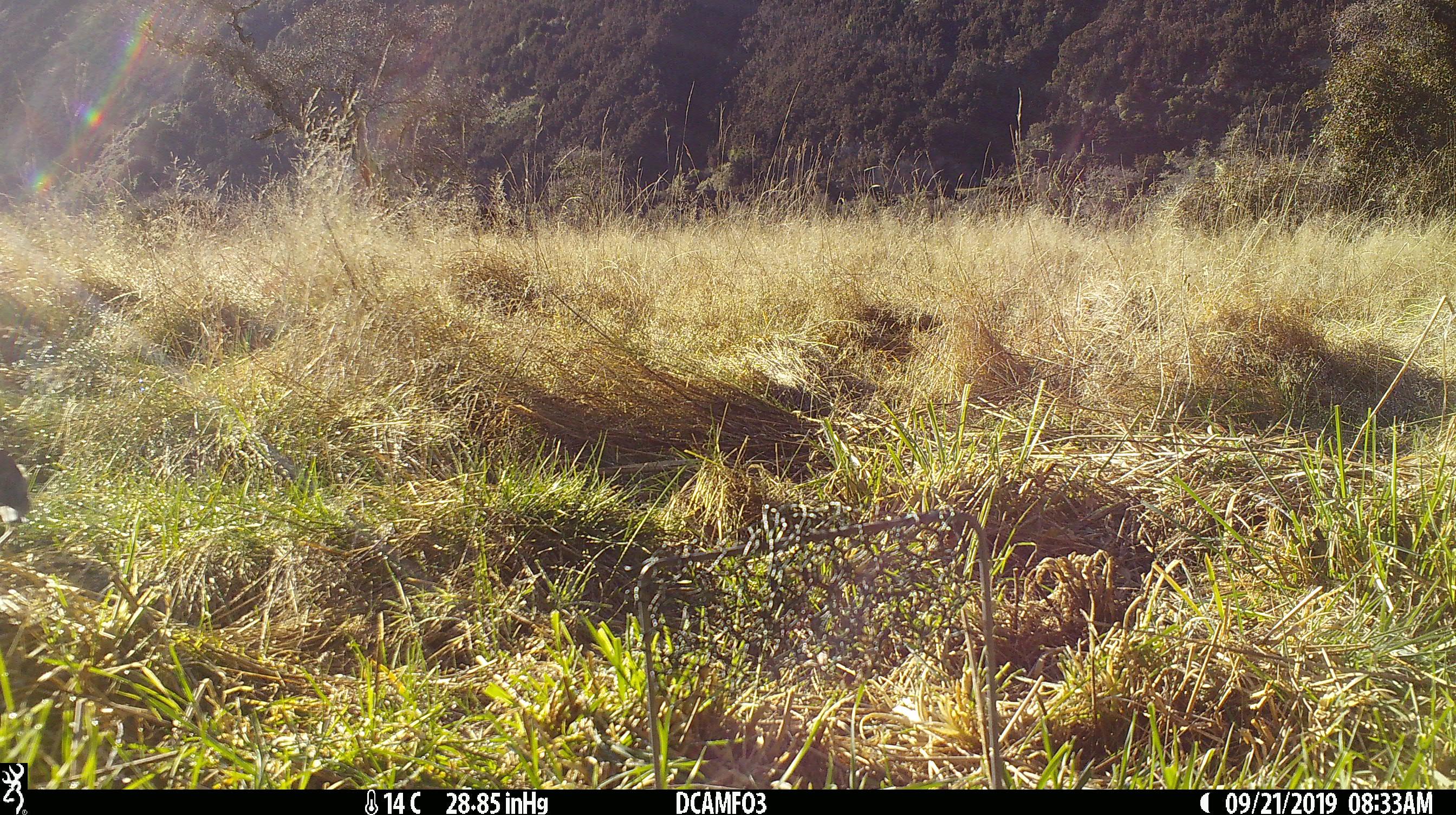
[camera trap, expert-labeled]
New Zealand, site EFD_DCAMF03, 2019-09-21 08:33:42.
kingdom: Animalia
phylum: Chordata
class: Aves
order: Passeriformes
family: Turdidae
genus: Turdus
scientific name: Turdus philomelos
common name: song thrush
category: thrush